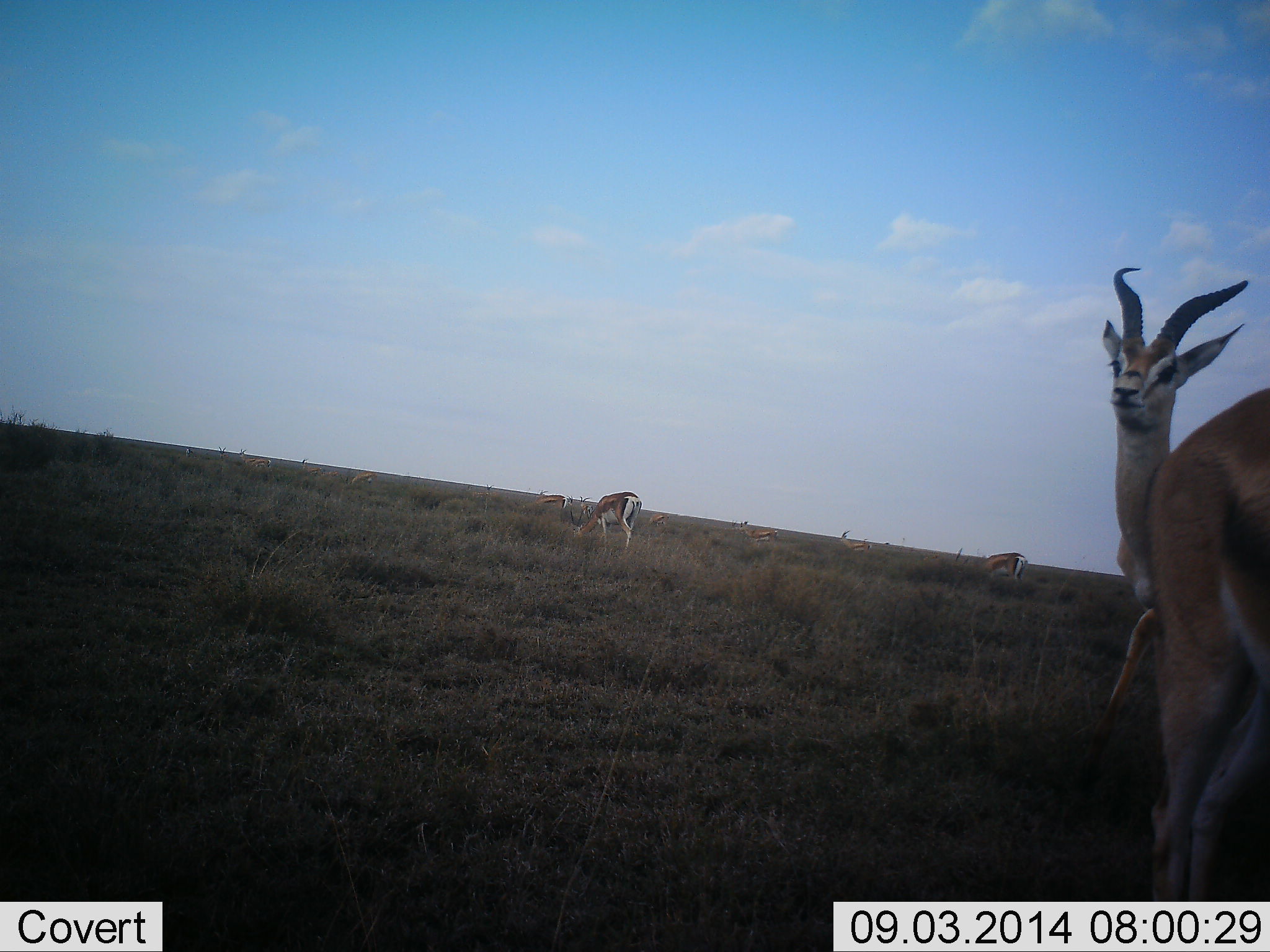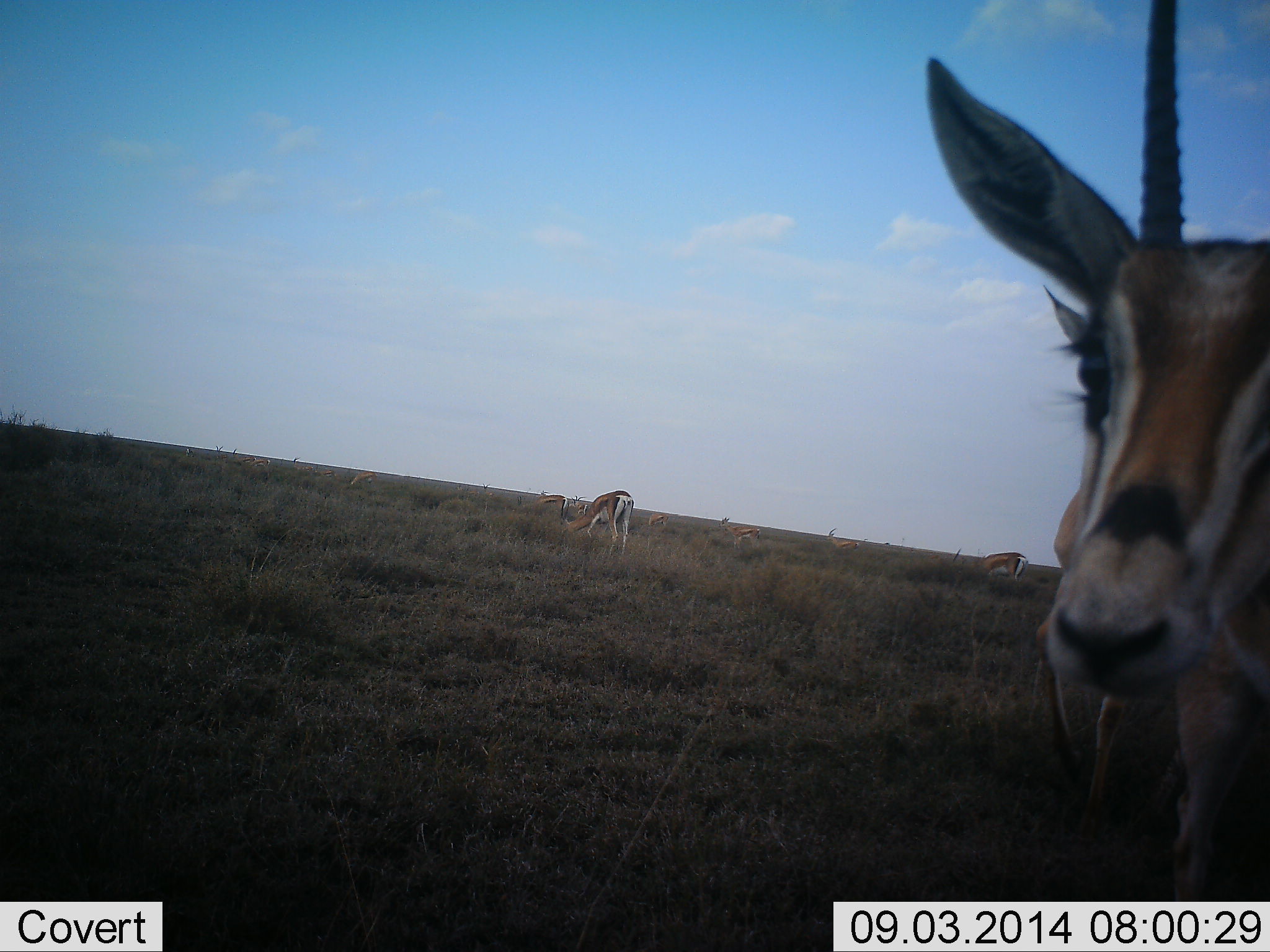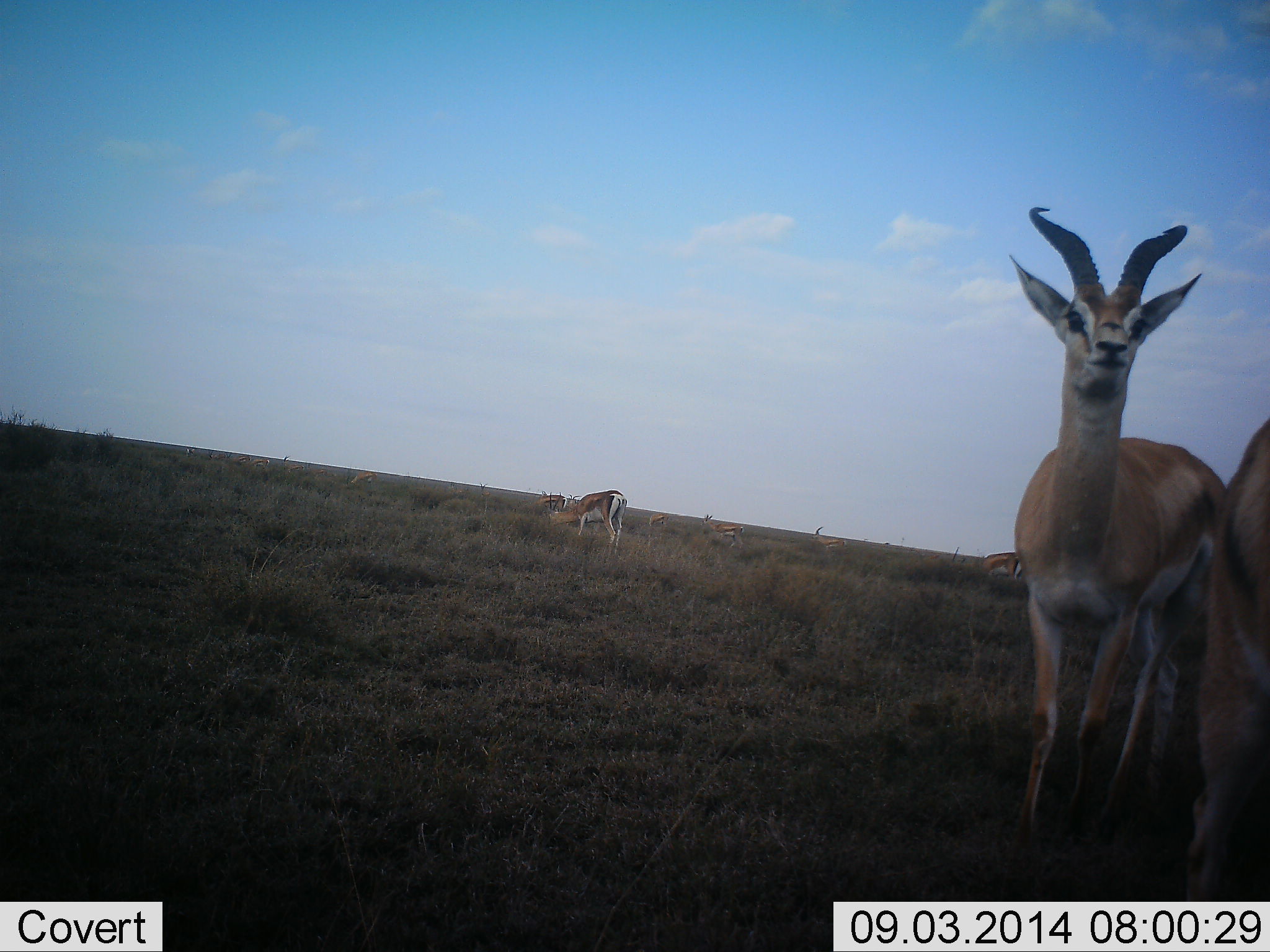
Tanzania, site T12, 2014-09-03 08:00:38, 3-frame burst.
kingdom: Animalia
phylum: Chordata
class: Mammalia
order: Artiodactyla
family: Bovidae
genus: Eudorcas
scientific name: Eudorcas thomsonii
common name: thomson's gazelle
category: gazellethomsons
Gazellethomsons (thomson's gazelle) (Eudorcas thomsonii), count 10. Behavior (volunteer vote fractions): standing 70%, resting 0%, moving 40%, interacting 30%. Young present (vote fraction): 0%. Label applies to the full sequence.